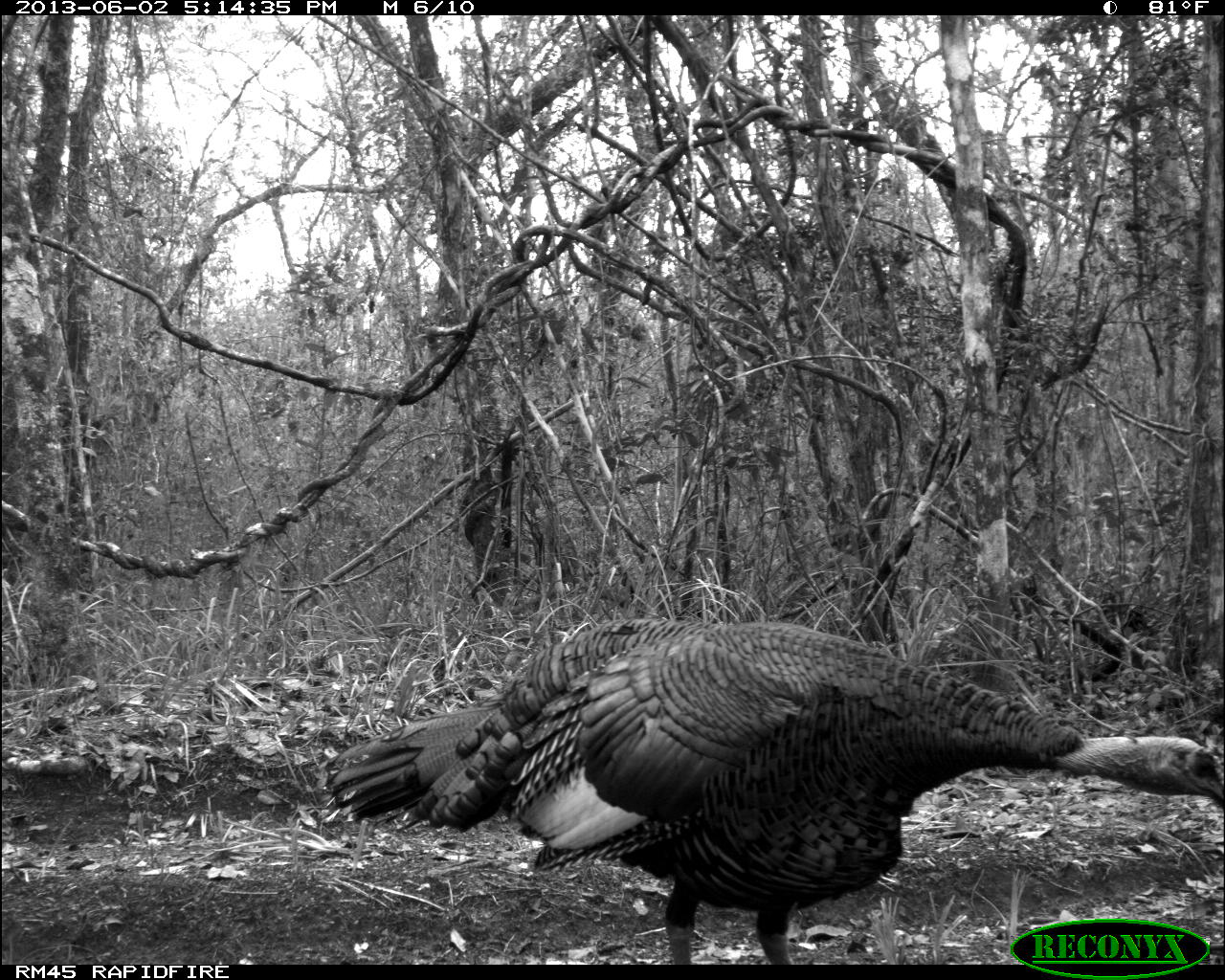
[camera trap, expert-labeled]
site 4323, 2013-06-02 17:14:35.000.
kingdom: Animalia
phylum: Chordata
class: Aves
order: Galliformes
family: Phasianidae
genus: Meleagris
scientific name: Meleagris ocellata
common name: ocellated turkey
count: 1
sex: male